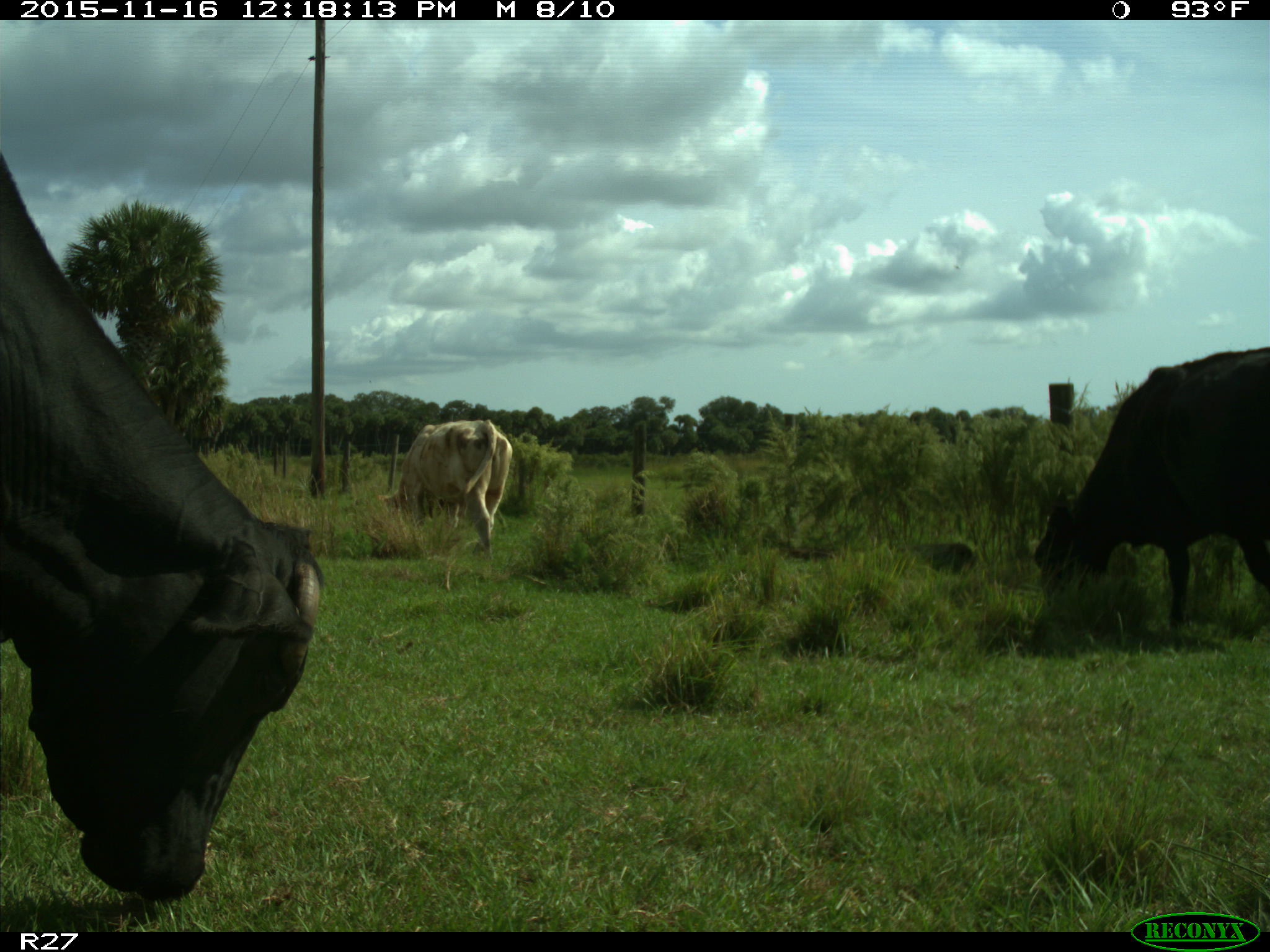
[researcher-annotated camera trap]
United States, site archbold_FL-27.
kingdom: Animalia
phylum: Chordata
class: Mammalia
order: Artiodactyla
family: Bovidae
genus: Bos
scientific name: Bos taurus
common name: domestic cow